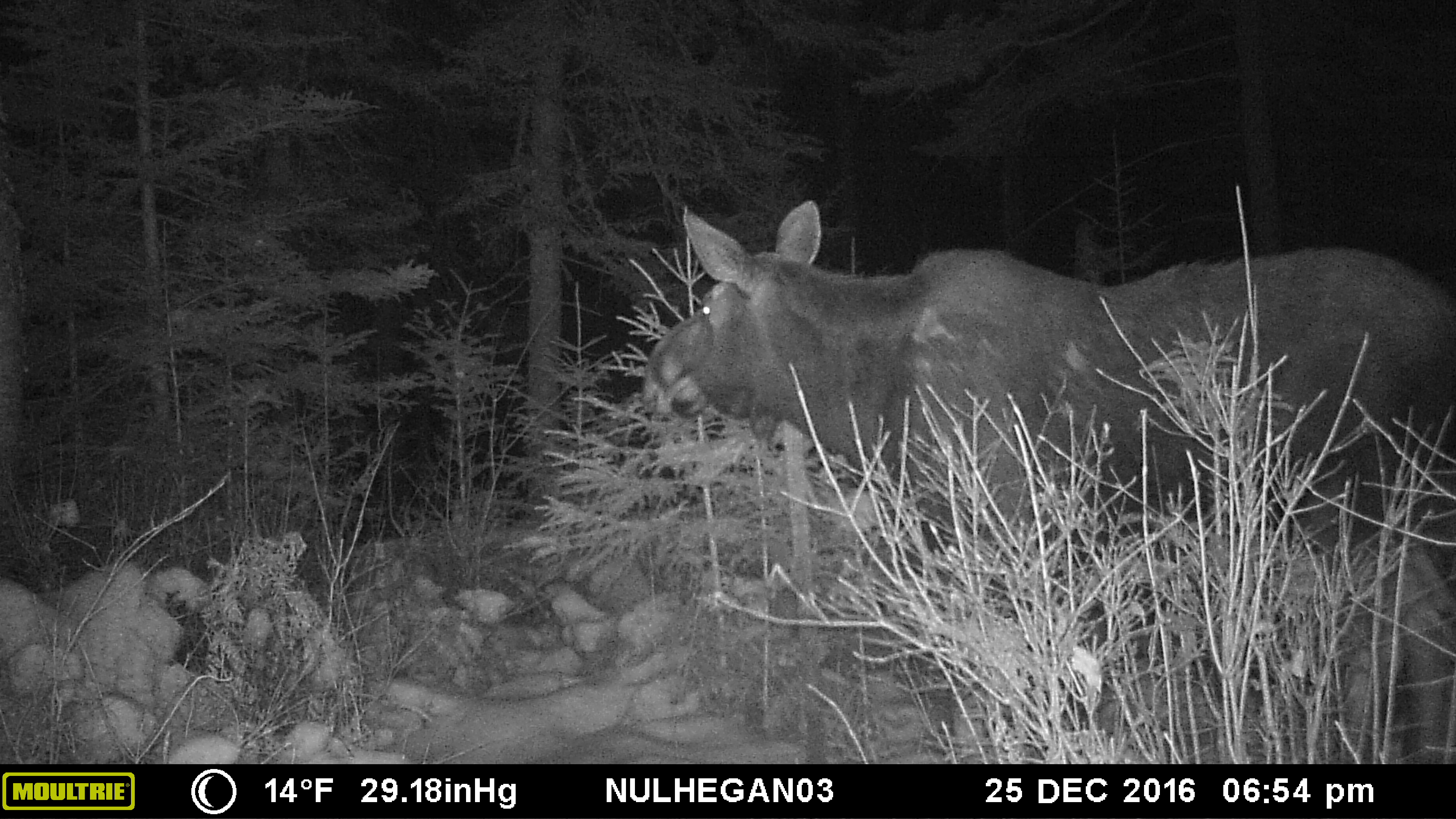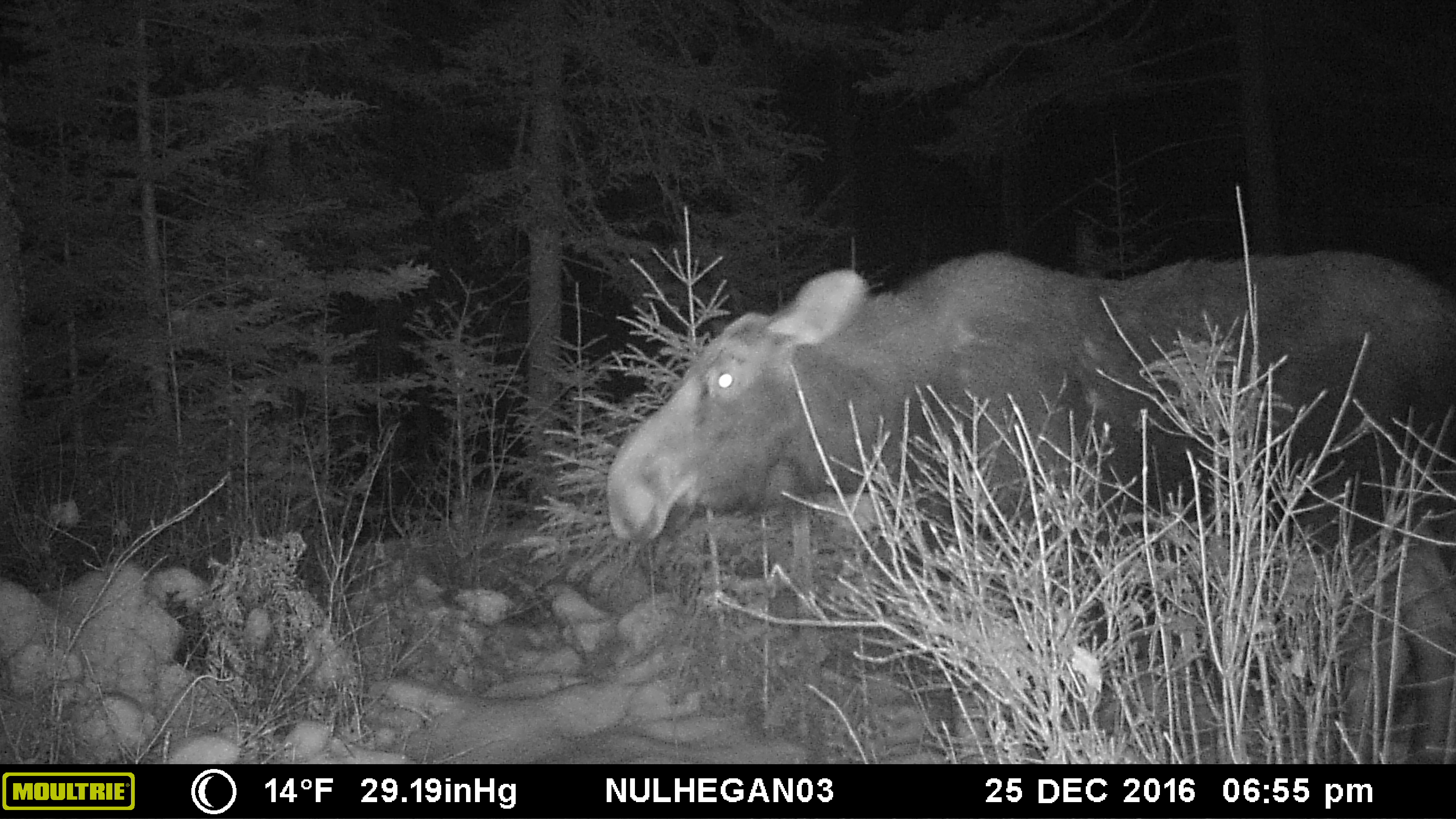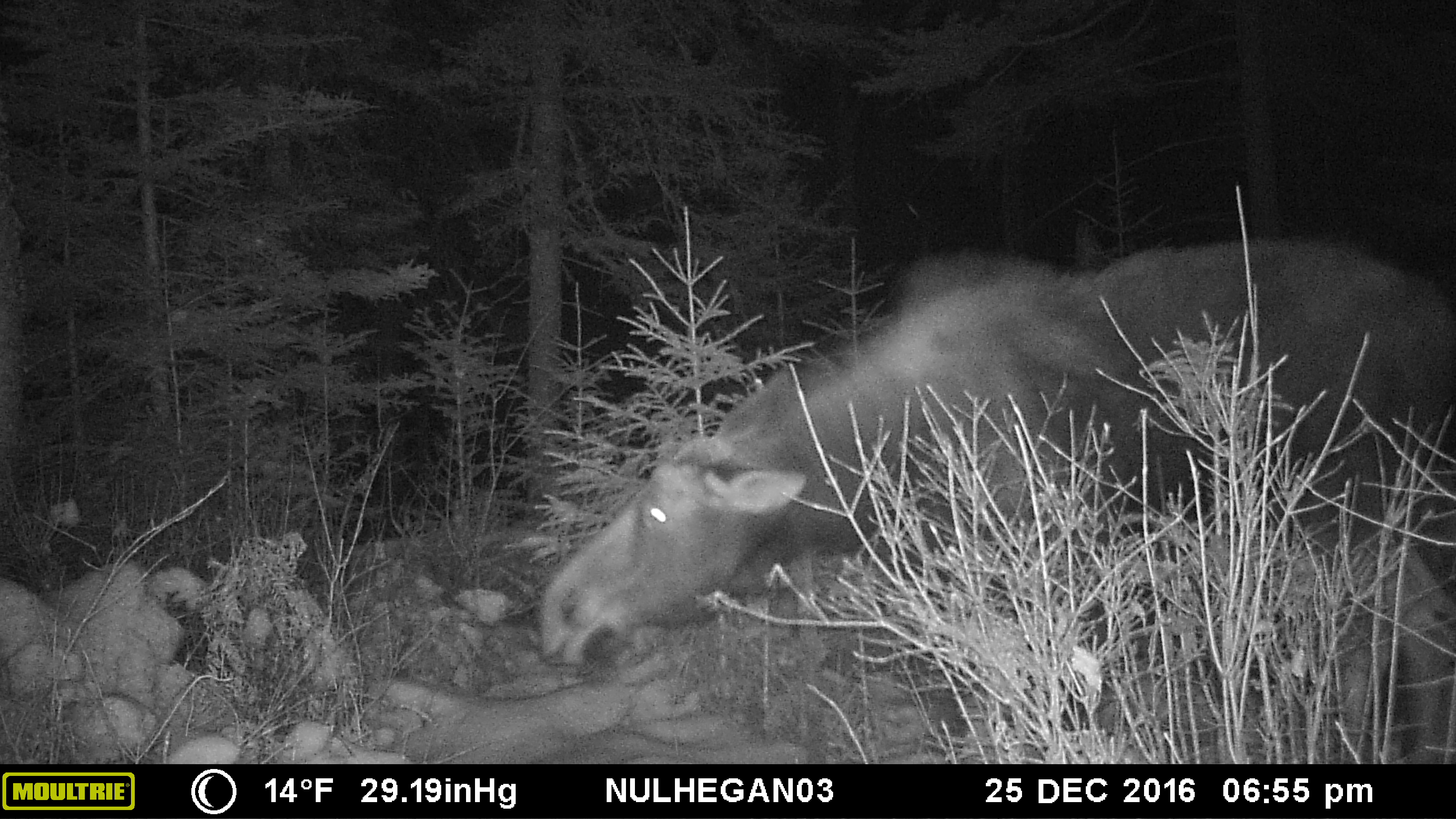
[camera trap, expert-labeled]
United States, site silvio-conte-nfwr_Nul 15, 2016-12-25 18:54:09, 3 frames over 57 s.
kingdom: Animalia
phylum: Chordata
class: Mammalia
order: Artiodactyla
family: Cervidae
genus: Alces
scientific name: Alces alces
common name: moose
Moose (Alces alces).